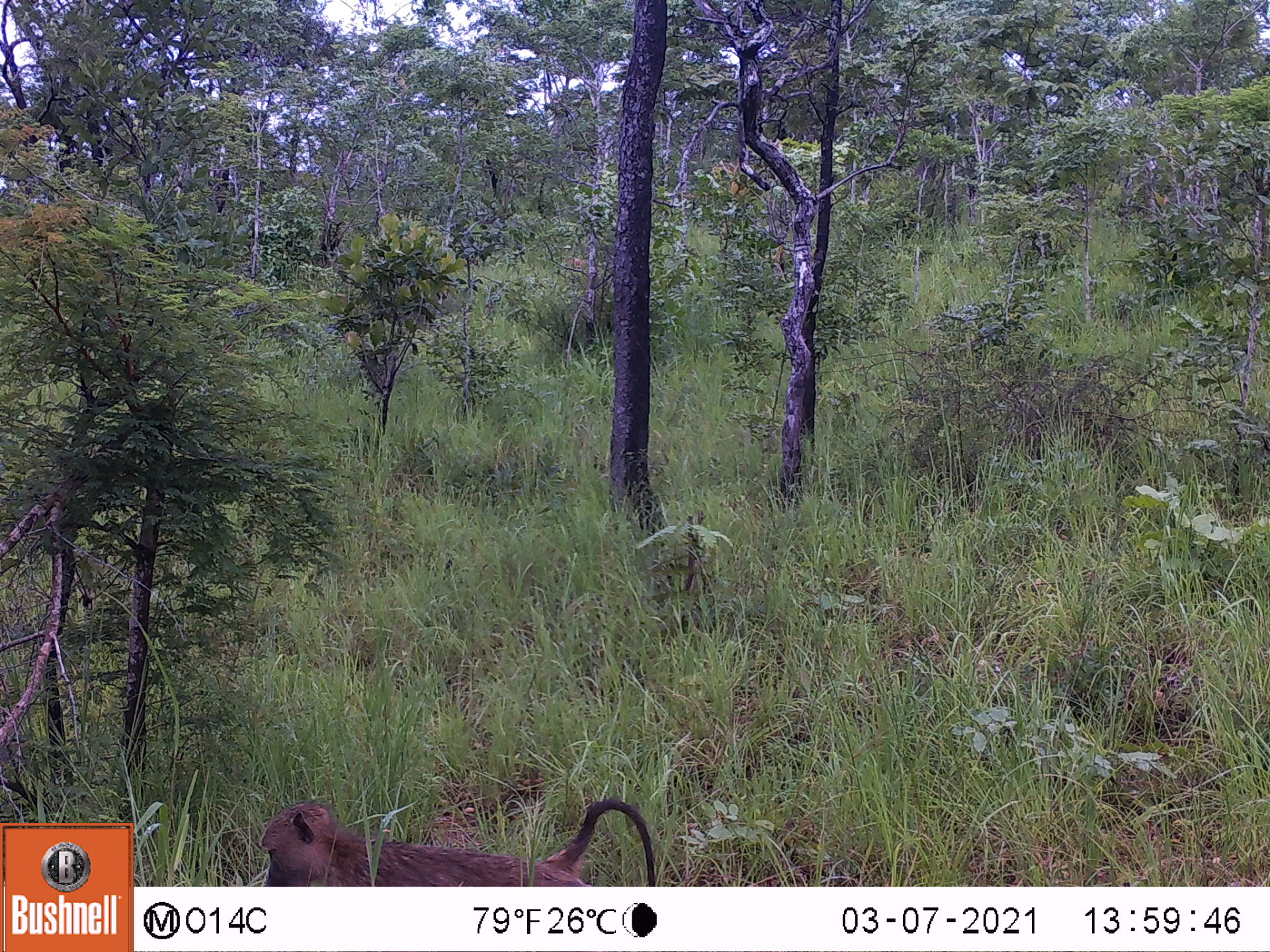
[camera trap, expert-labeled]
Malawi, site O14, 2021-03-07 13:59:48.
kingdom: Animalia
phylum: Chordata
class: Mammalia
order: Primates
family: Cercopithecidae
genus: Papio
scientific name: Papio cynocephalus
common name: yellow baboon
Yellow baboon (Papio cynocephalus), count 1.